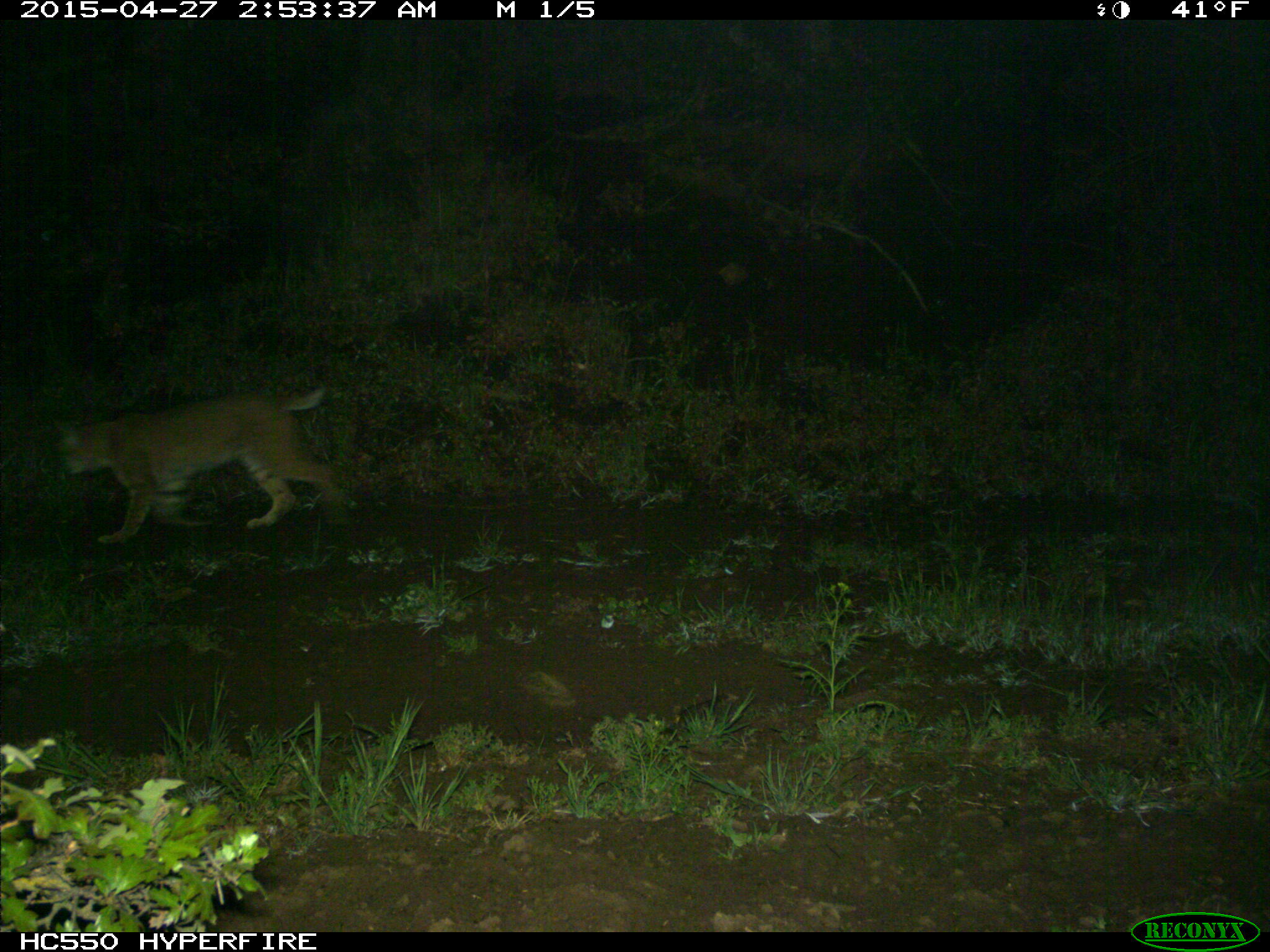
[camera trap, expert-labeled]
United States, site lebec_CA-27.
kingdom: Animalia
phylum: Chordata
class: Mammalia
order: Carnivora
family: Felidae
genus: Lynx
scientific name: Lynx rufus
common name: bobcat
Lynx rufus (bobcat).